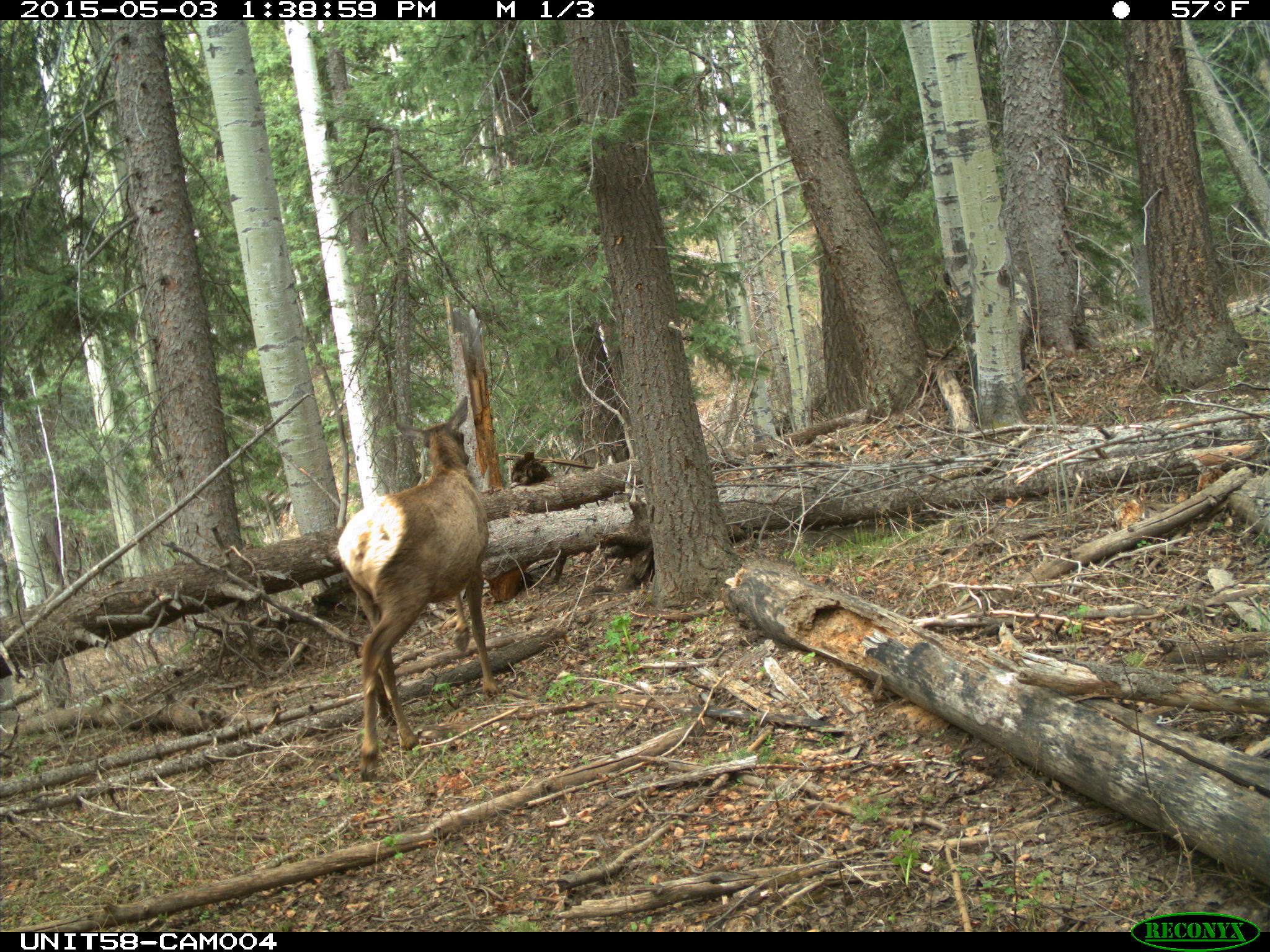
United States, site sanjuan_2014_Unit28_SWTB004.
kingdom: Animalia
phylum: Chordata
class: Mammalia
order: Artiodactyla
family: Cervidae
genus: Cervus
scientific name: Cervus elaphus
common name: red deer